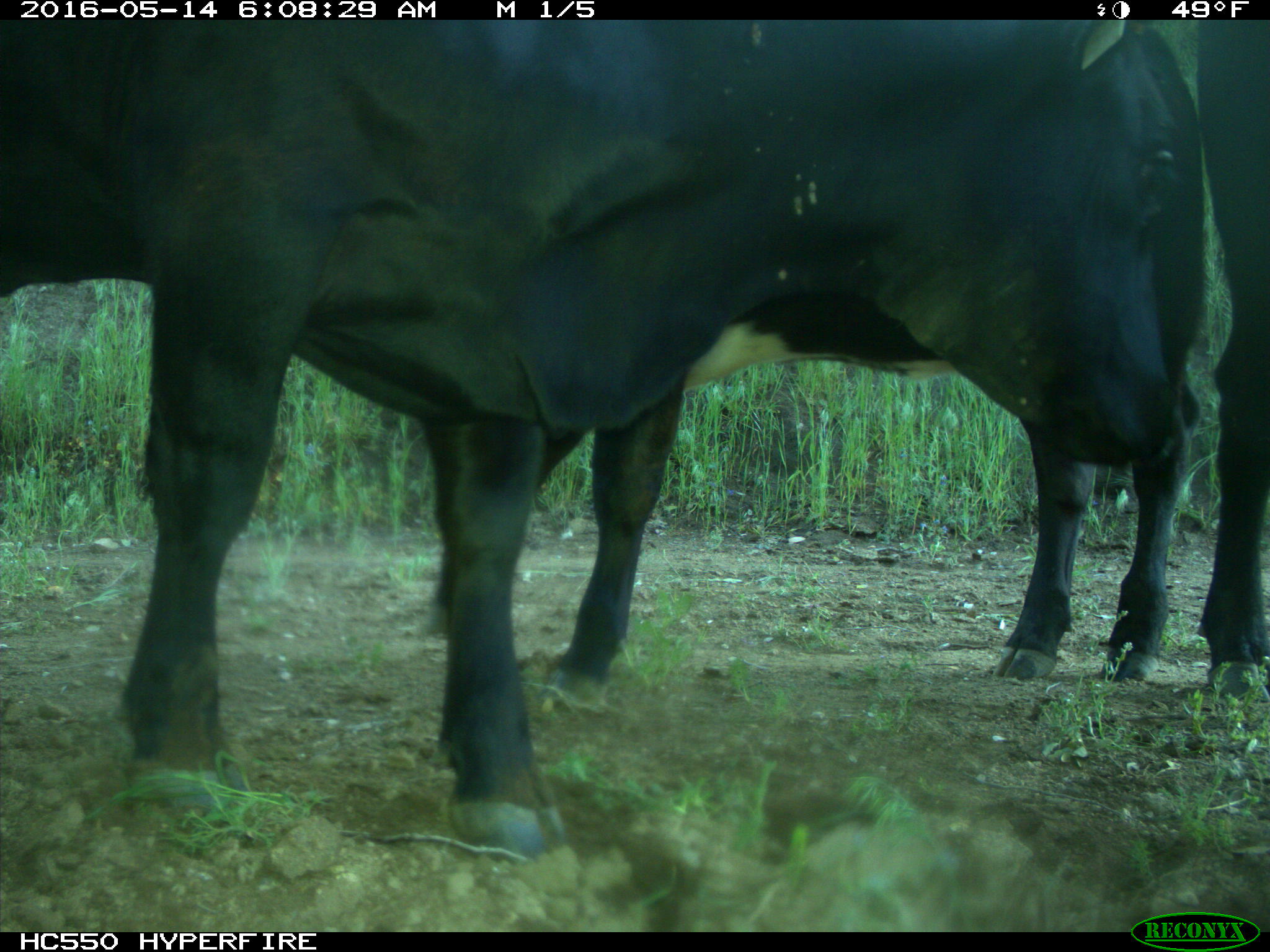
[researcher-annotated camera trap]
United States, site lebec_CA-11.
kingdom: Animalia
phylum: Chordata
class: Mammalia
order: Artiodactyla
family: Bovidae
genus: Bos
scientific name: Bos taurus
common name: domestic cow